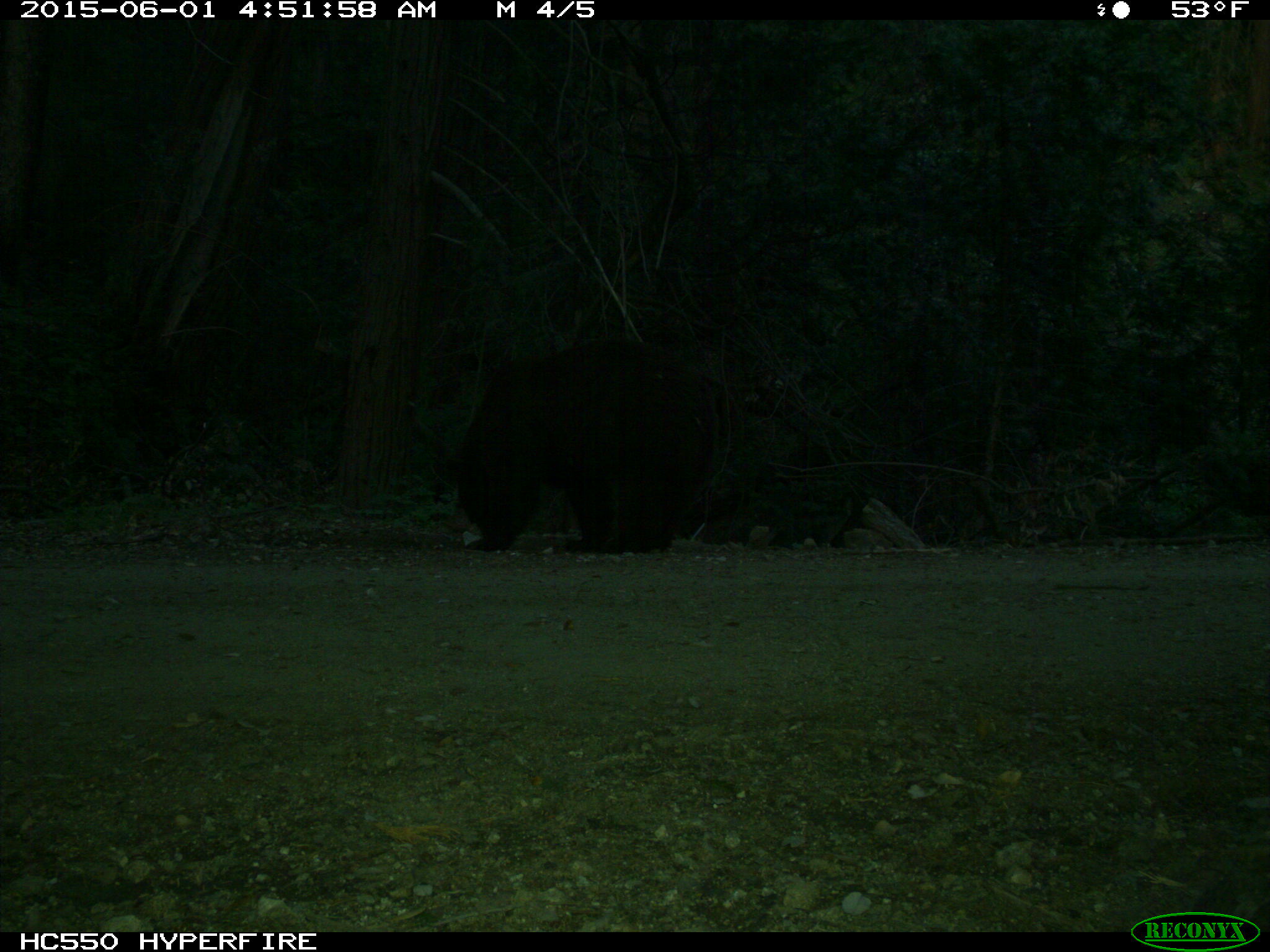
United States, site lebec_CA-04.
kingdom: Animalia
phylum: Chordata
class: Mammalia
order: Carnivora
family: Ursidae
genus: Ursus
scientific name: Ursus americanus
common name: american black bear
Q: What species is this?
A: Ursus americanus (american black bear).